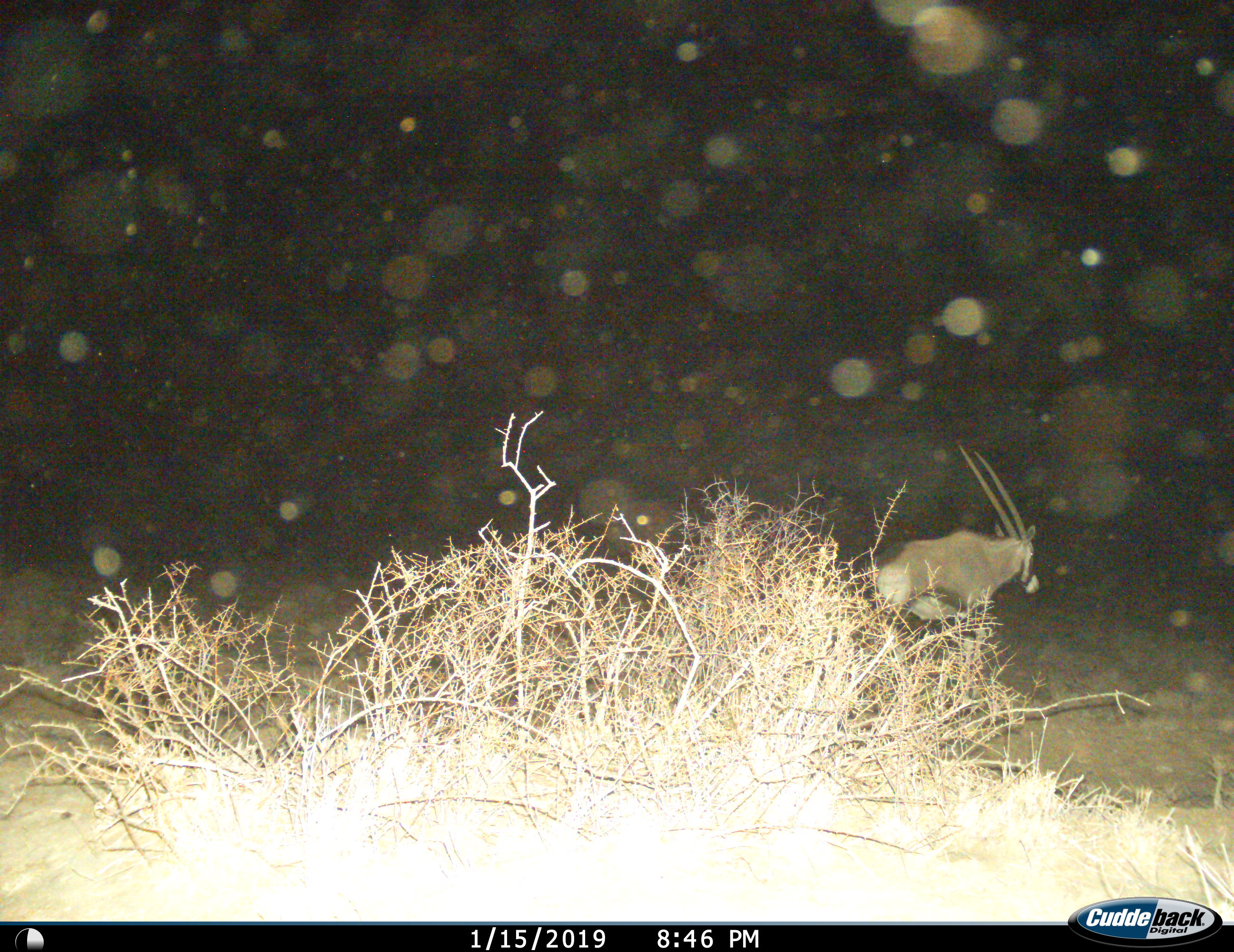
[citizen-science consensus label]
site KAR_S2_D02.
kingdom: Animalia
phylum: Chordata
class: Mammalia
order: Artiodactyla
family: Bovidae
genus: Oryx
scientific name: Oryx gazella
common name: gemsbok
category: oryx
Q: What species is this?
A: Oryx (gemsbok) (Oryx gazella).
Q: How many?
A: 1.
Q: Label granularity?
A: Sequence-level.